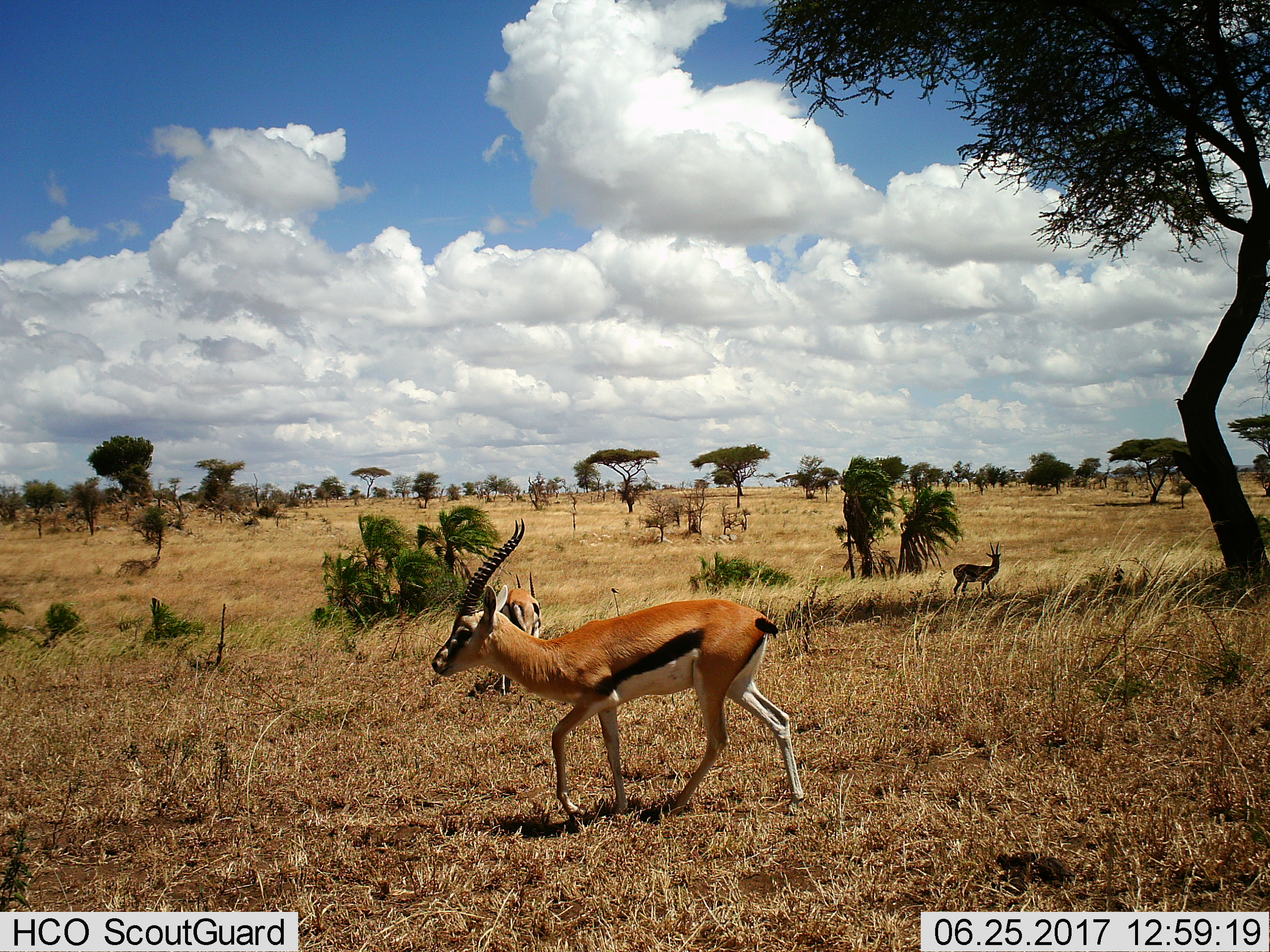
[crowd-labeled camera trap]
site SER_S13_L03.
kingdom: Animalia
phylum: Chordata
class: Mammalia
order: Artiodactyla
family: Bovidae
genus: Eudorcas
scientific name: Eudorcas thomsonii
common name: thomson's gazelle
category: gazellethomsons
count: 3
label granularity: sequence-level